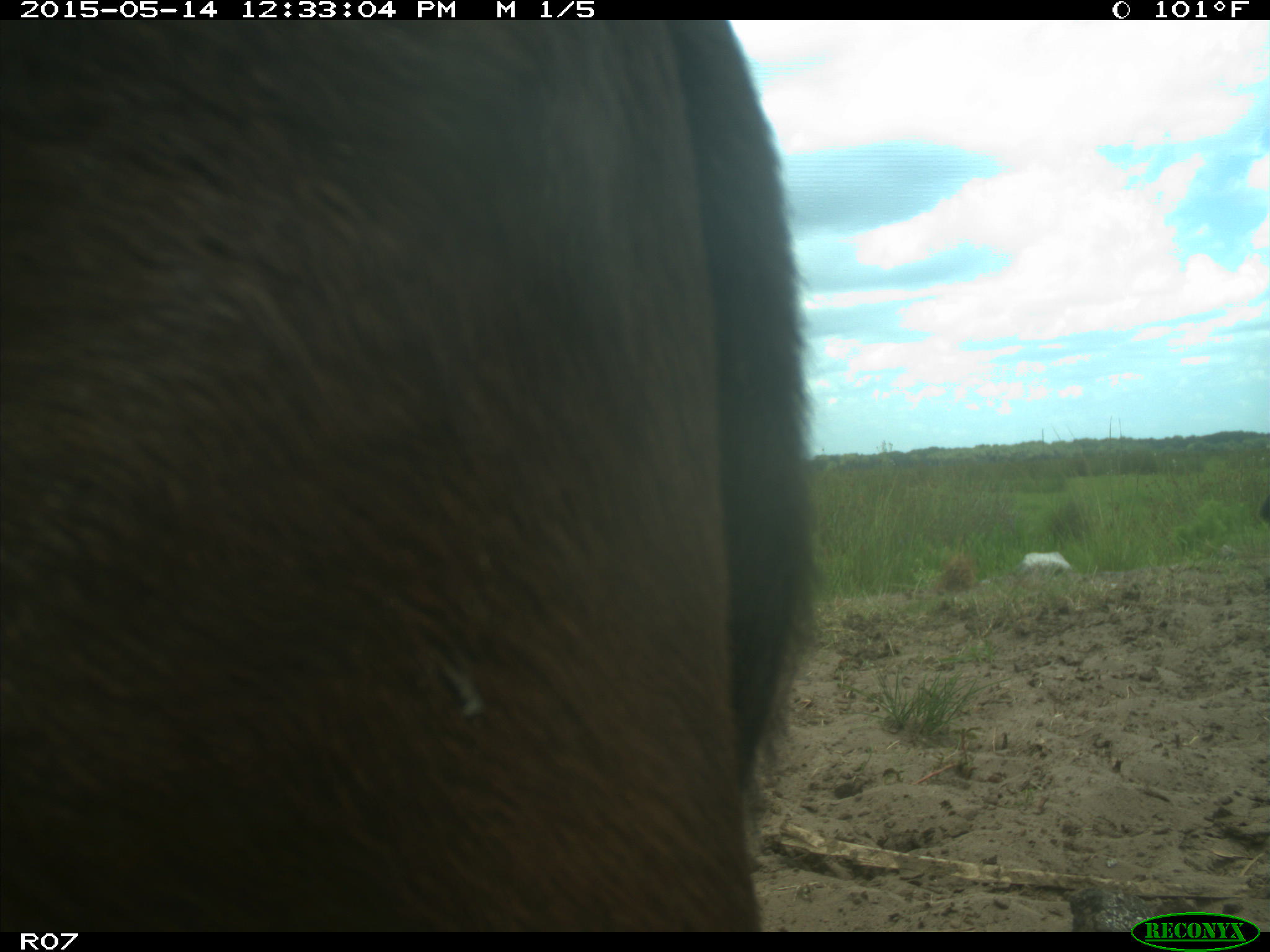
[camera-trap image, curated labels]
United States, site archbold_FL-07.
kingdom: Animalia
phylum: Chordata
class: Mammalia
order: Artiodactyla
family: Bovidae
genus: Bos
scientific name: Bos taurus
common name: domestic cow